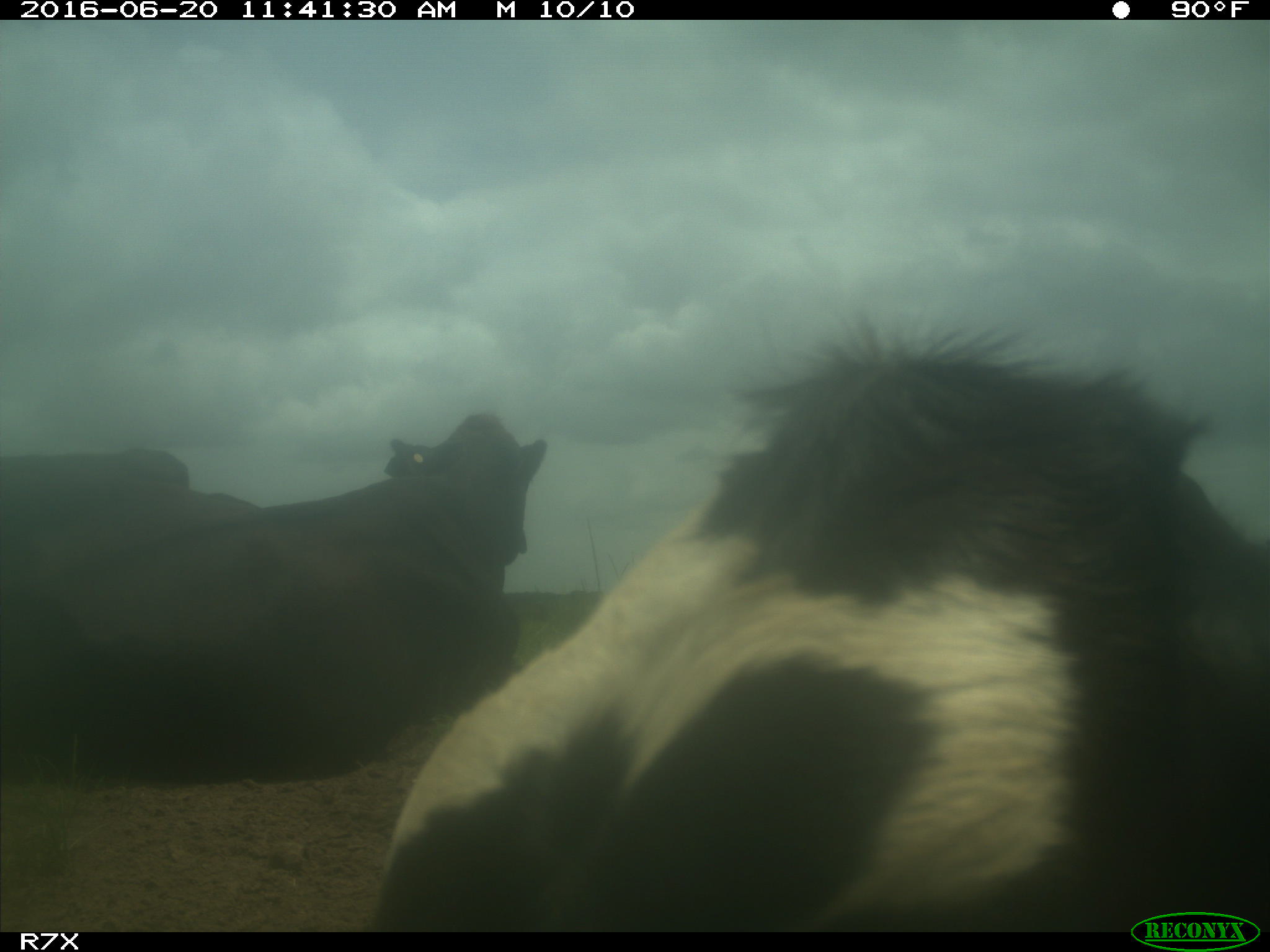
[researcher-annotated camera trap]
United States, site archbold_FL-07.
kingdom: Animalia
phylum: Chordata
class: Mammalia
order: Artiodactyla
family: Bovidae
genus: Bos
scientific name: Bos taurus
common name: domestic cow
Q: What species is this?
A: Bos taurus (domestic cow).